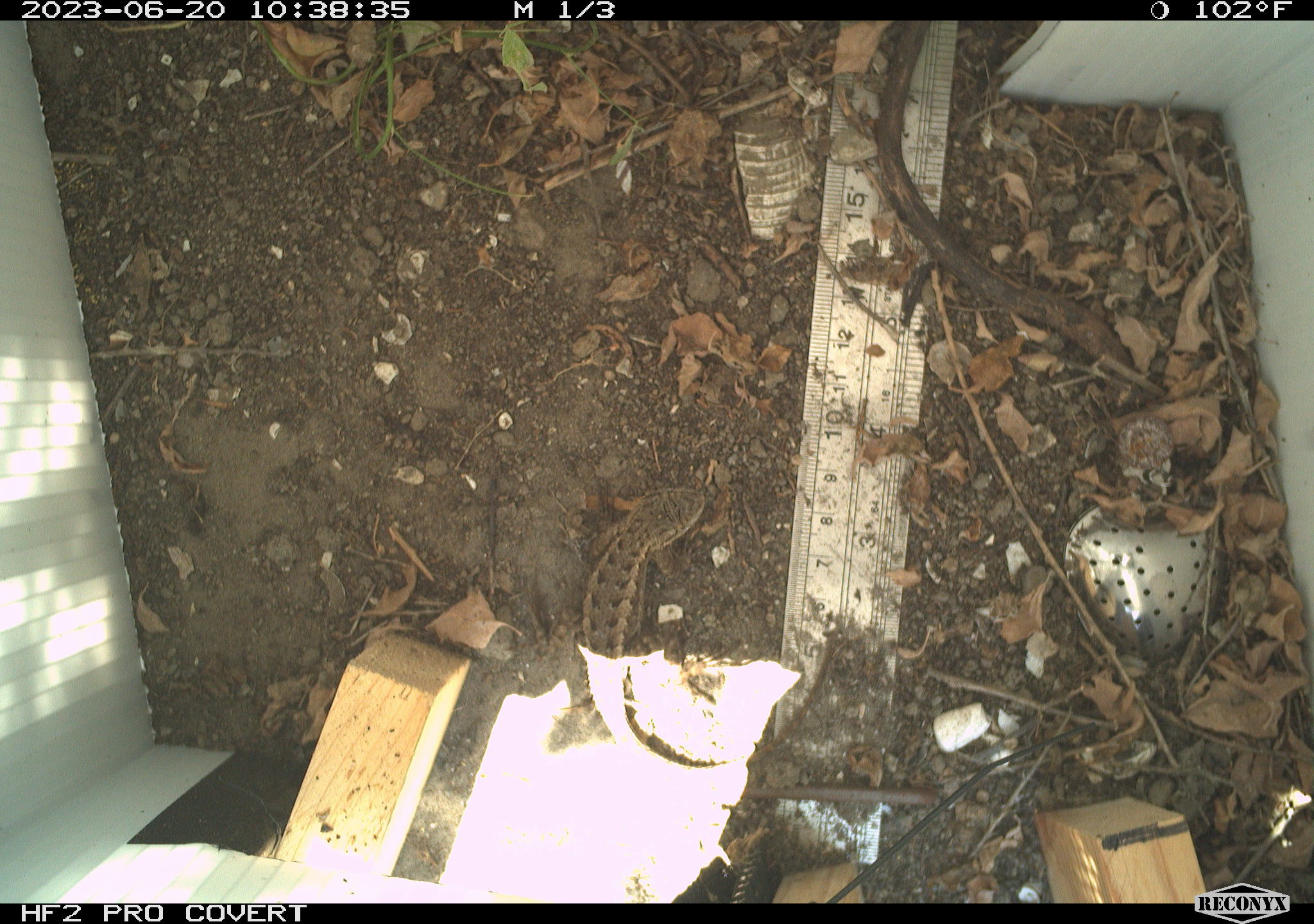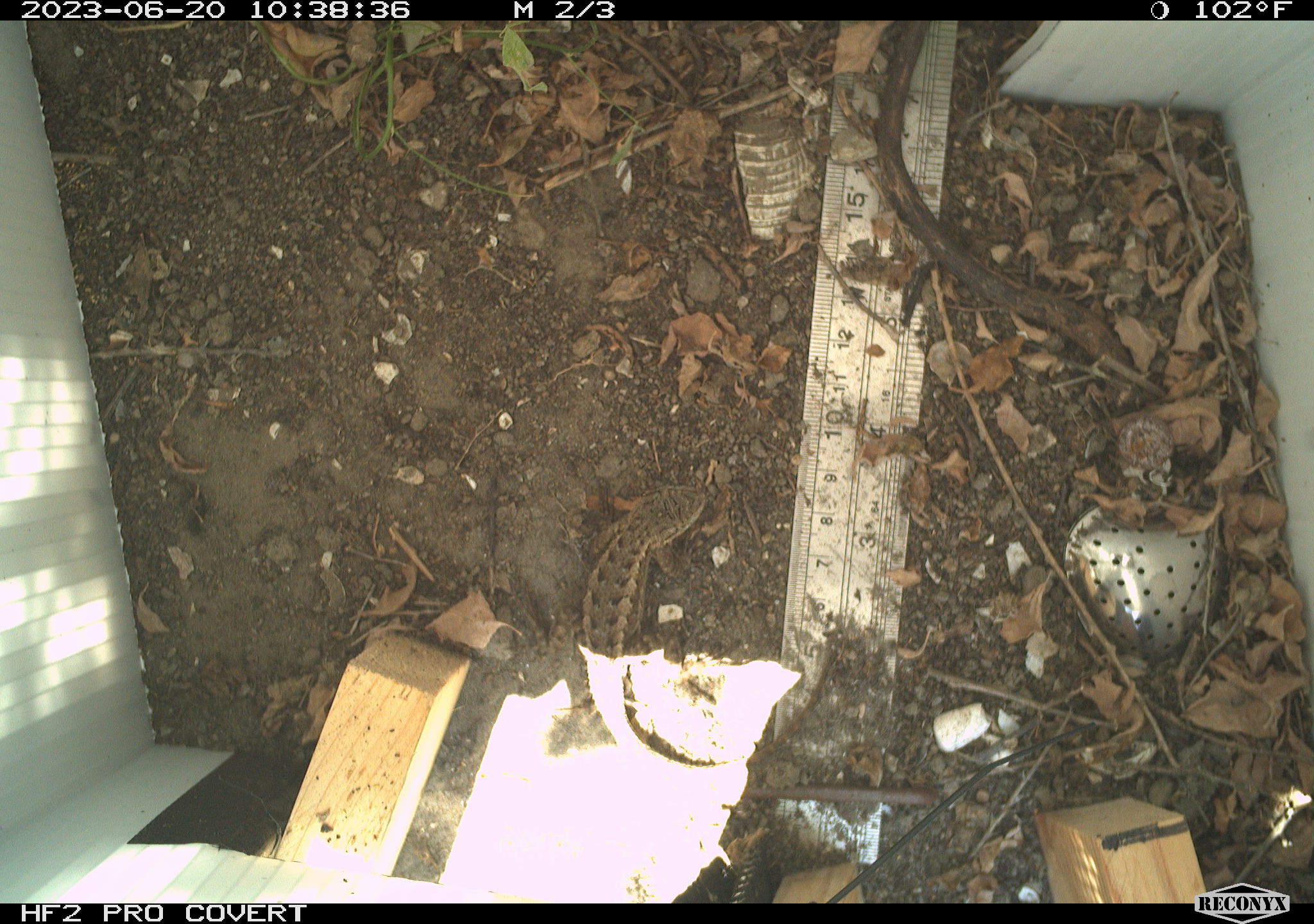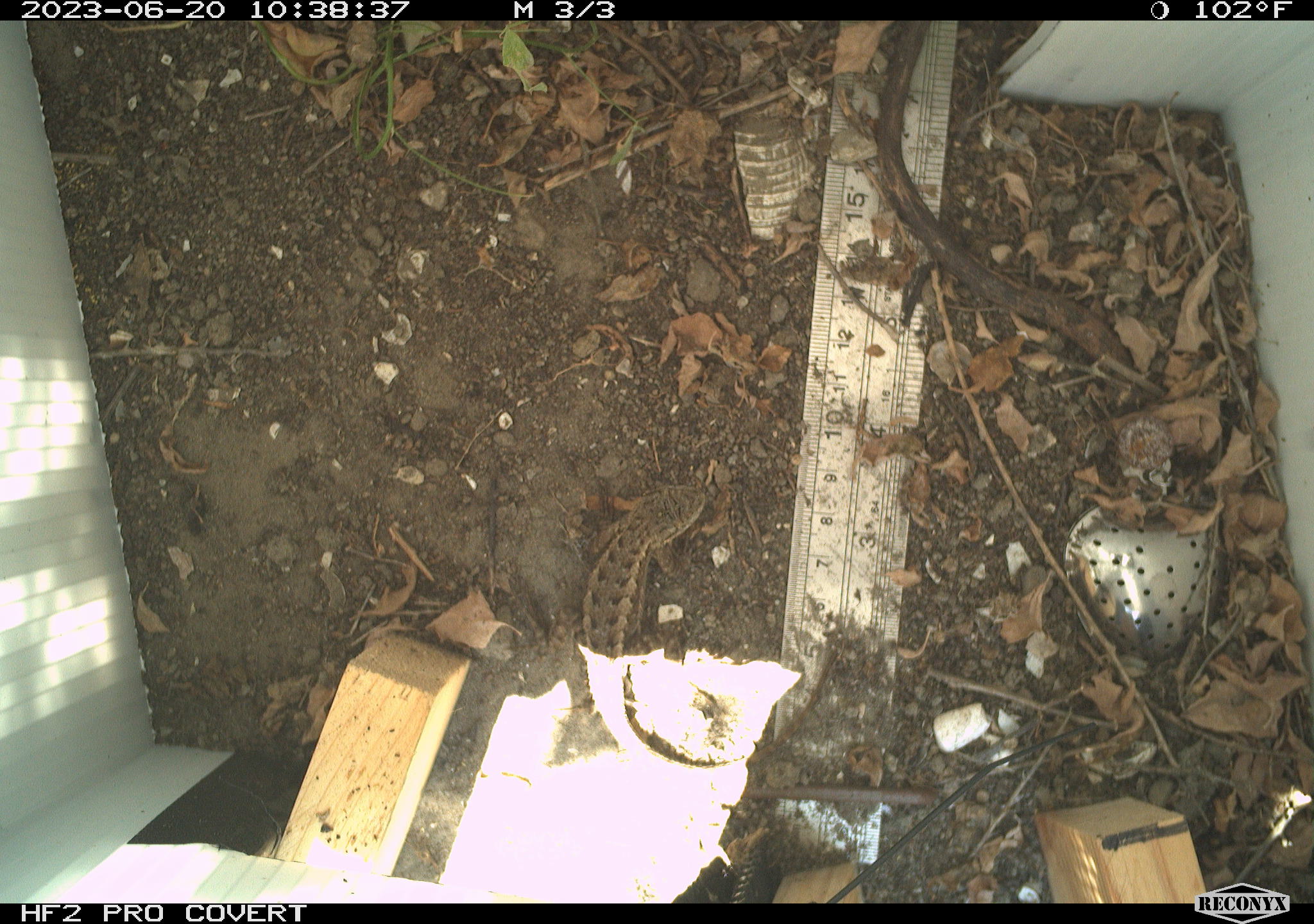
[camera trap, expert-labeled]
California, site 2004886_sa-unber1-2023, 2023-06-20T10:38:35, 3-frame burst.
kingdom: Animalia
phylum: Chordata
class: Reptilia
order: Squamata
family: Phrynosomatidae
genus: Sceloporus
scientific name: Sceloporus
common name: spiny lizards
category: sceloporus species